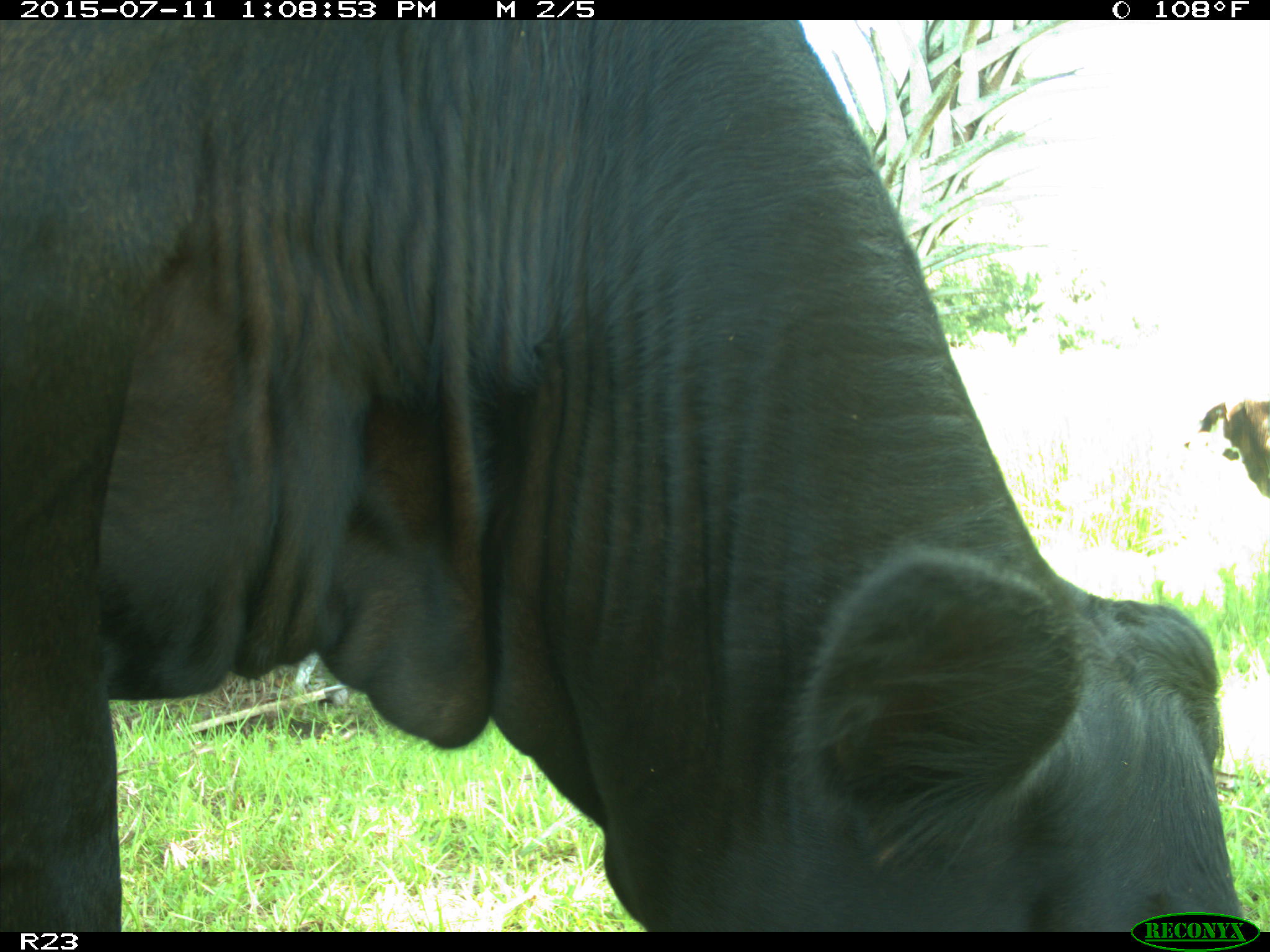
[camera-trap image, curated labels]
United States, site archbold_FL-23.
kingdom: Animalia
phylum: Chordata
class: Mammalia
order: Artiodactyla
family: Bovidae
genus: Bos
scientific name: Bos taurus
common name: domestic cow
Bos taurus (domestic cow).